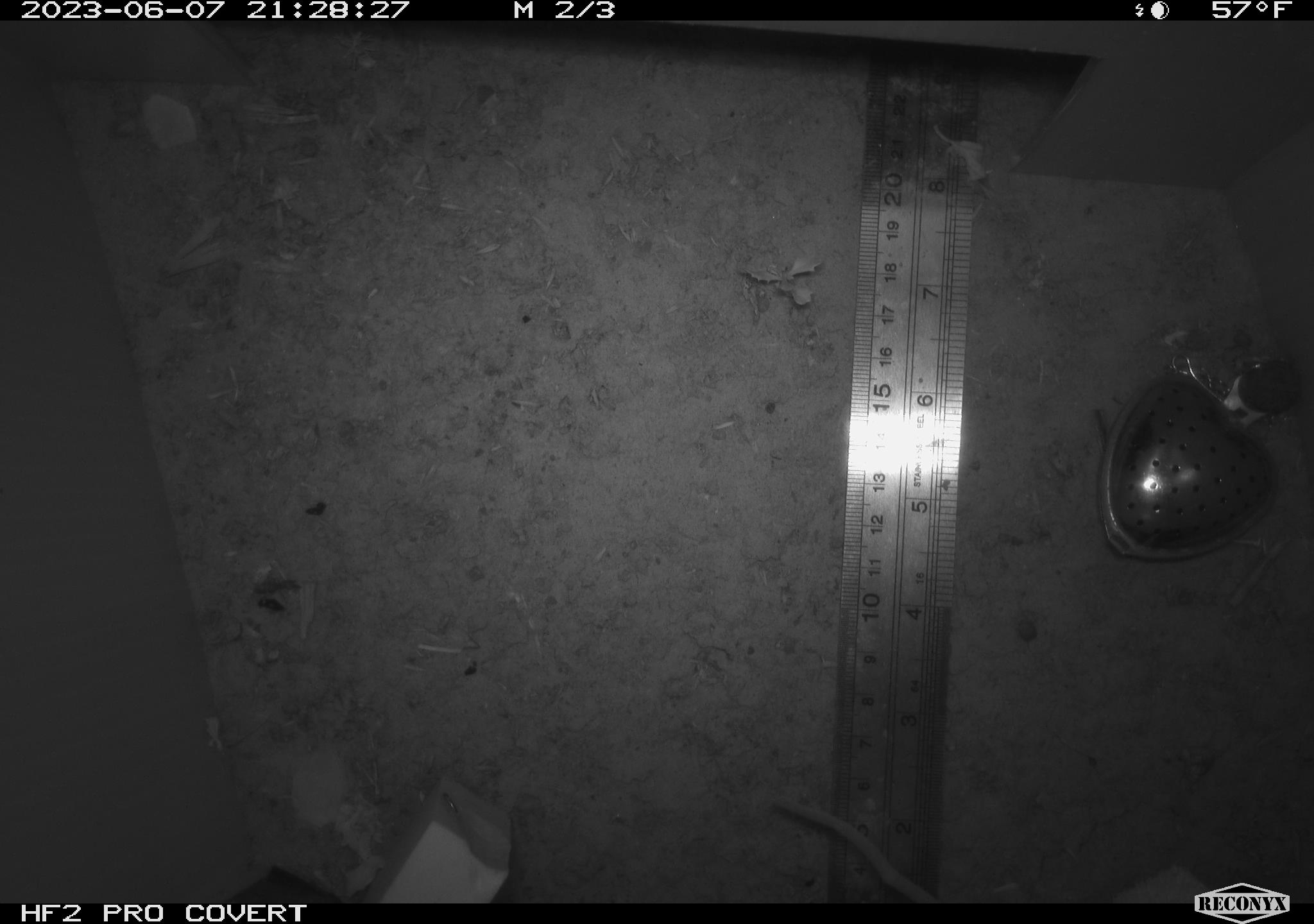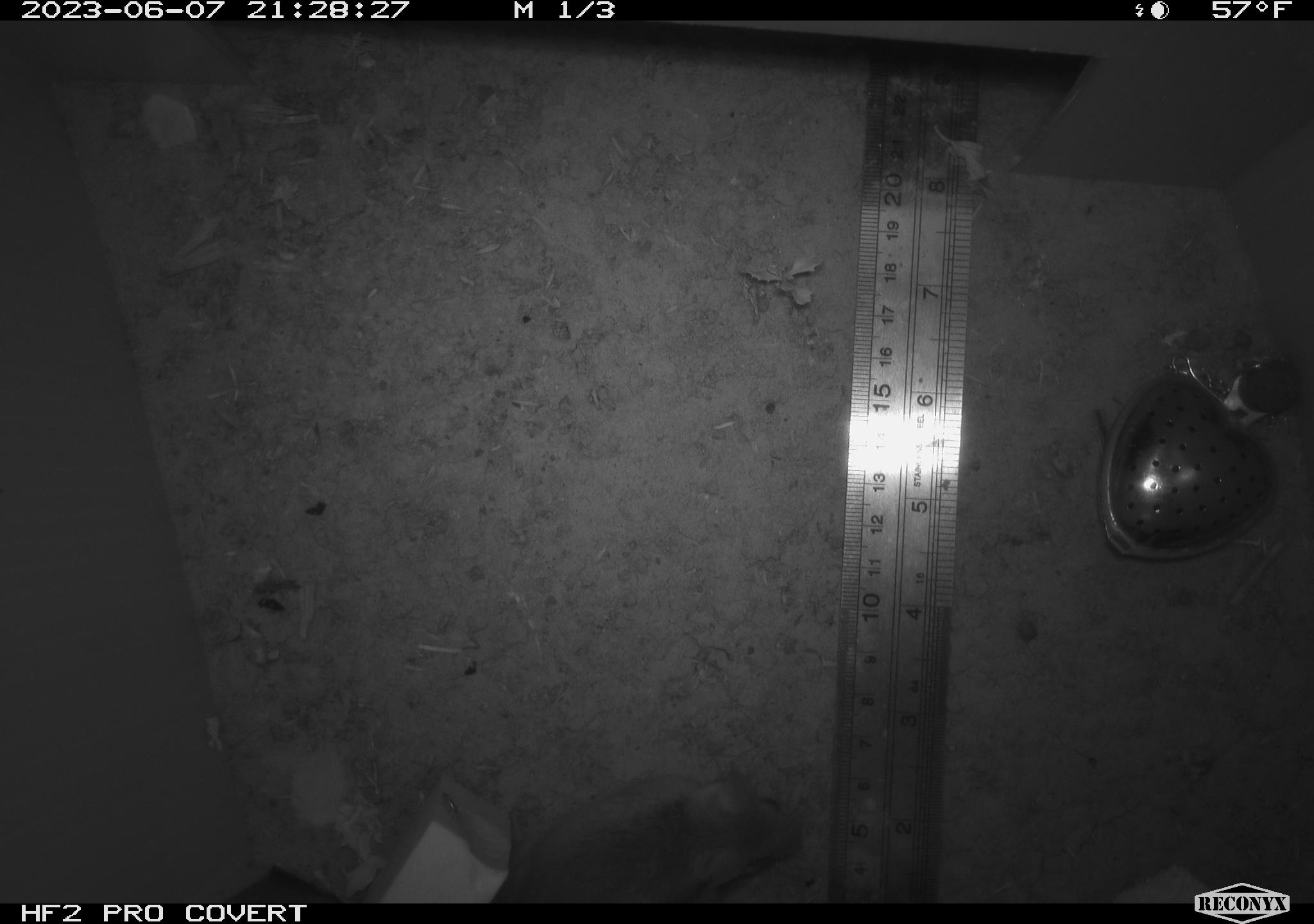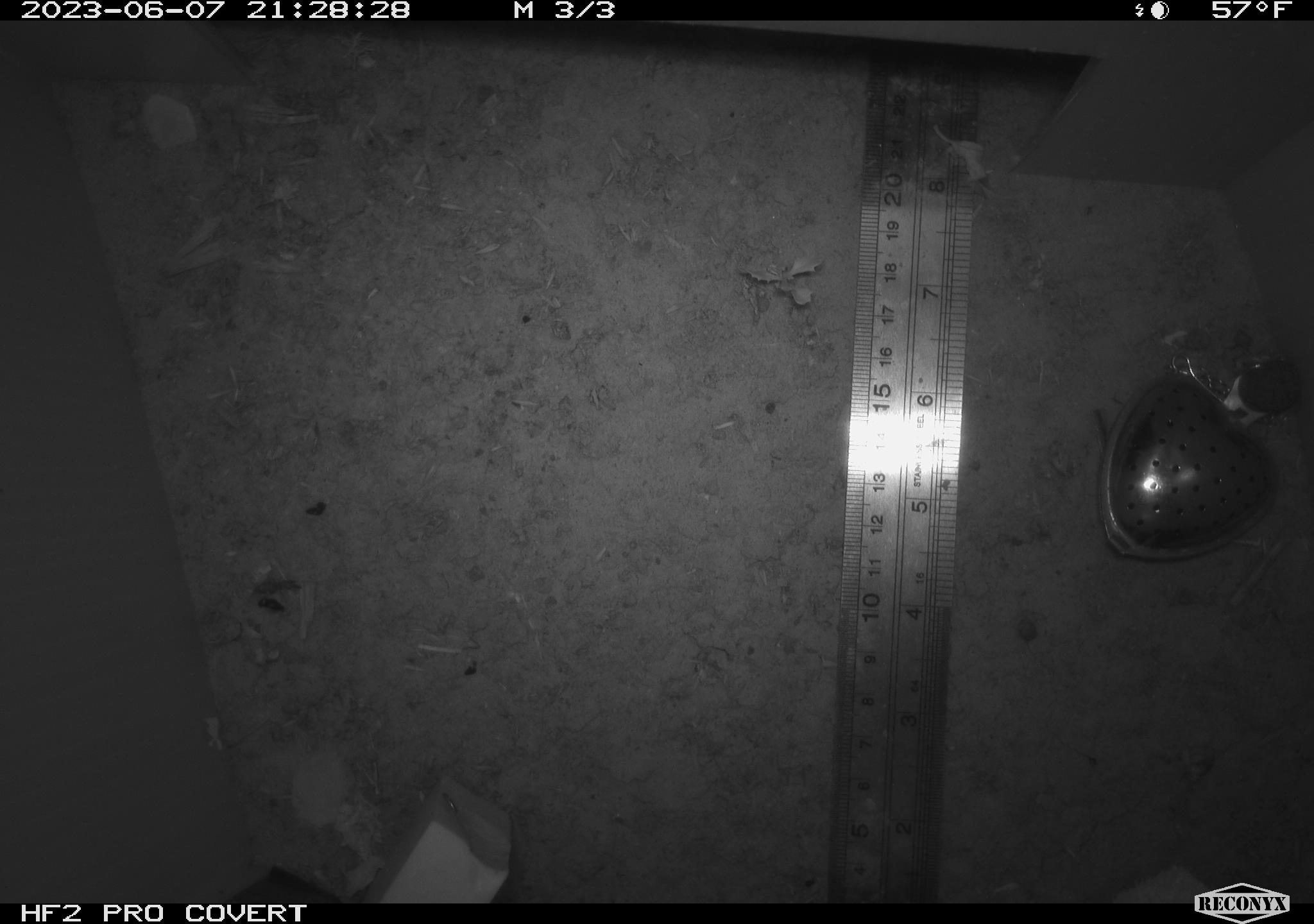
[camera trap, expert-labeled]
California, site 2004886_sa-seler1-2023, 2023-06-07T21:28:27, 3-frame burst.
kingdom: Animalia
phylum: Chordata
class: Mammalia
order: Rodentia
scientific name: Rodentia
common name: mouse species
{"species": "mouse species (Rodentia)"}